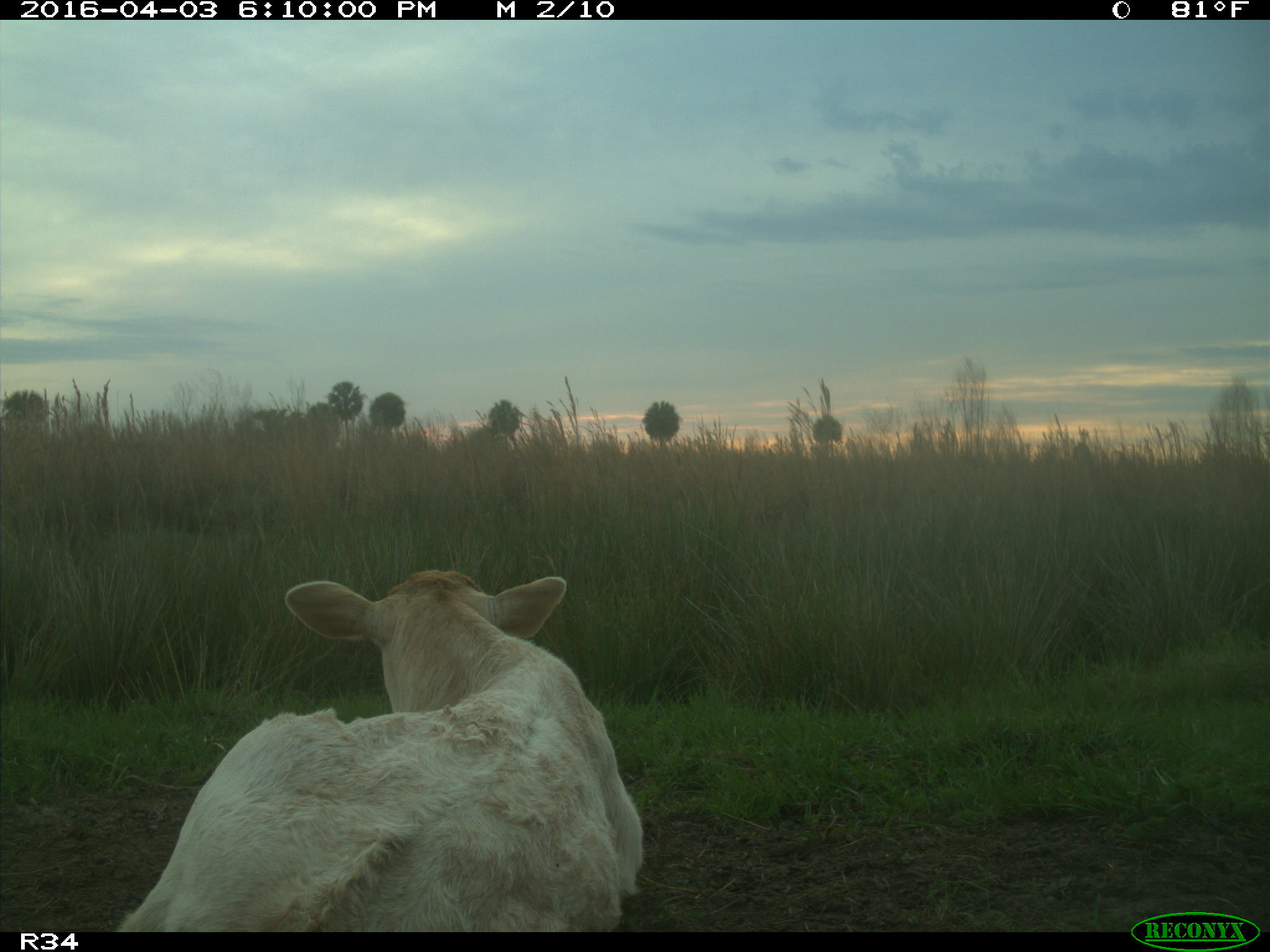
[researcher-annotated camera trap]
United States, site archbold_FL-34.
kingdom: Animalia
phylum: Chordata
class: Mammalia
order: Artiodactyla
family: Bovidae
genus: Bos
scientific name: Bos taurus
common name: domestic cow